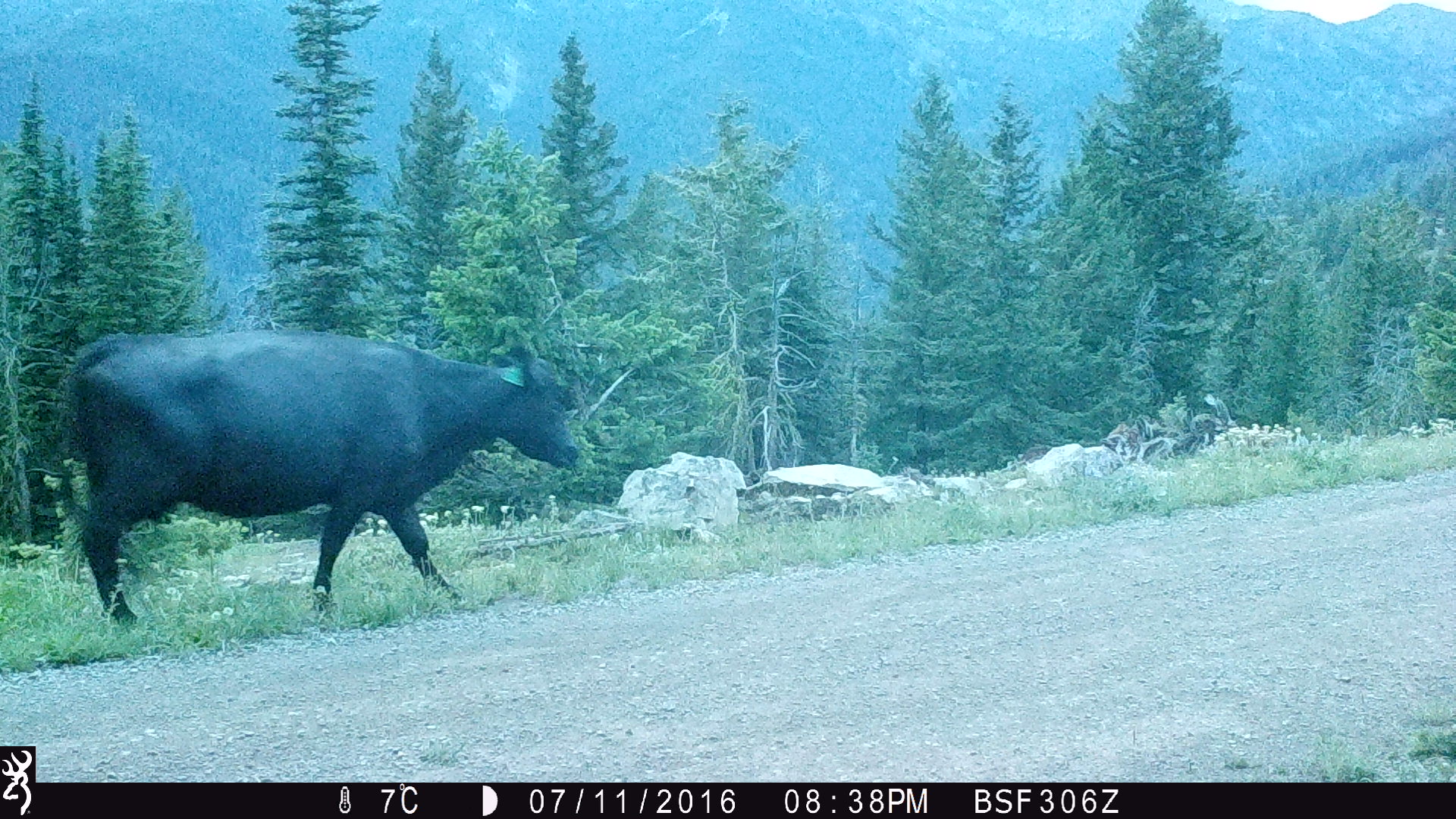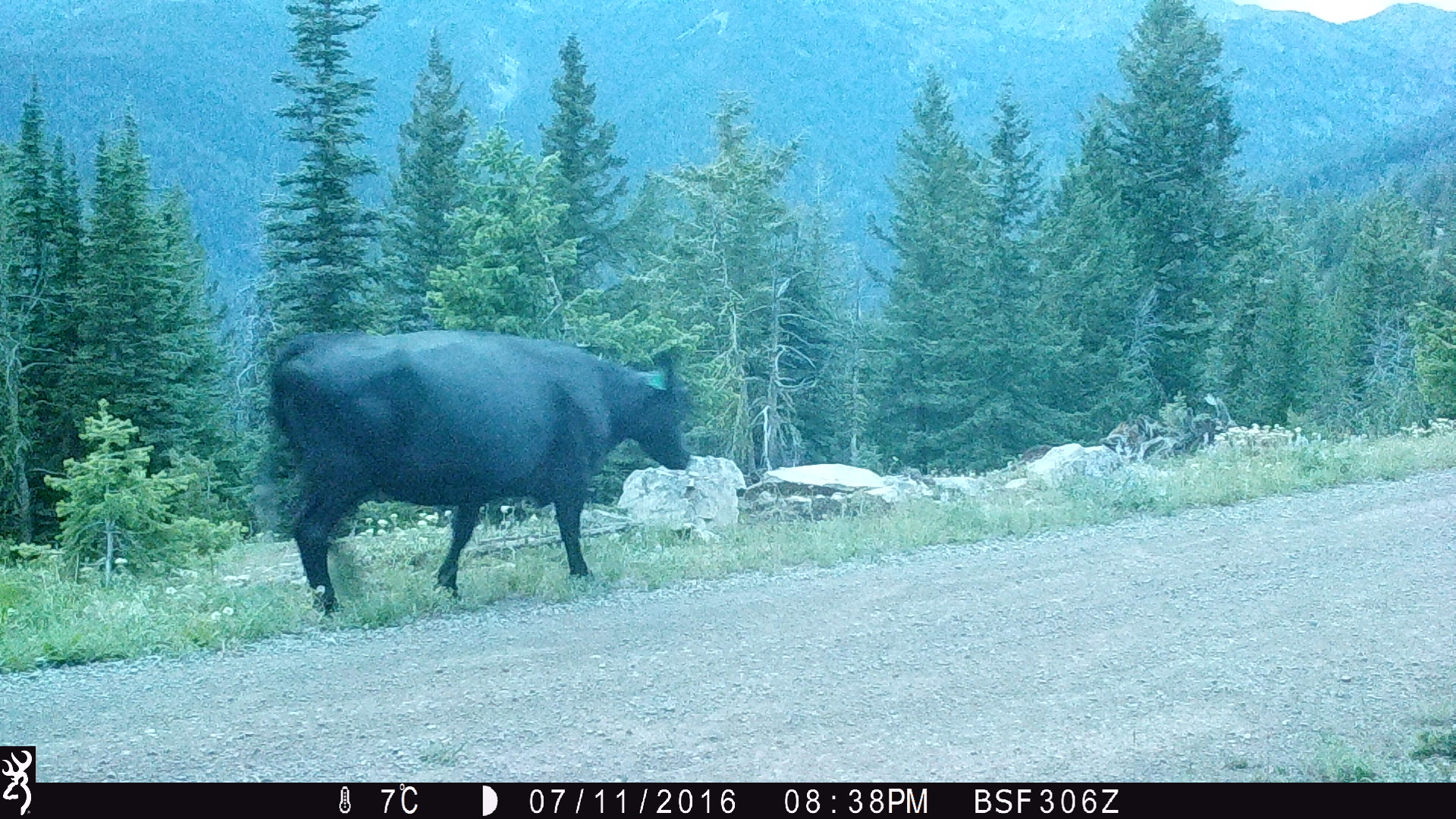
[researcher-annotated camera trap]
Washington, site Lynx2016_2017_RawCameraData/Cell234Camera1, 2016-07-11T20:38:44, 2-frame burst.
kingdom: Animalia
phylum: Chordata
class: Mammalia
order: Artiodactyla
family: Bovidae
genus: Bos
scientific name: Bos taurus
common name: domestic cattle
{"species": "domestic cattle (Bos taurus)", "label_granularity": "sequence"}